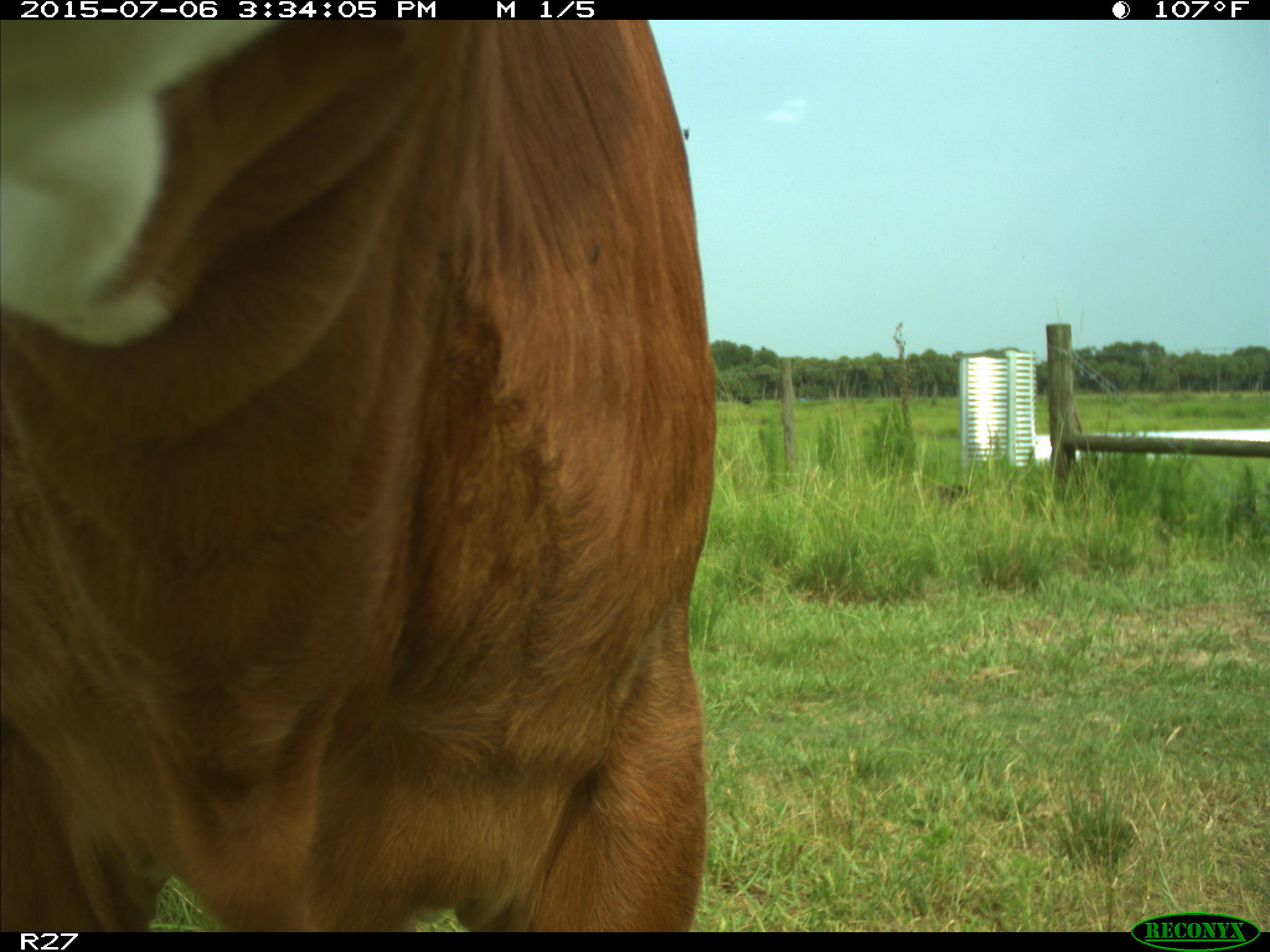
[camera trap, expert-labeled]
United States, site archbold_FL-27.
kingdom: Animalia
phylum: Chordata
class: Mammalia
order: Artiodactyla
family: Bovidae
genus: Bos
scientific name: Bos taurus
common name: domestic cow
Bos taurus (domestic cow).